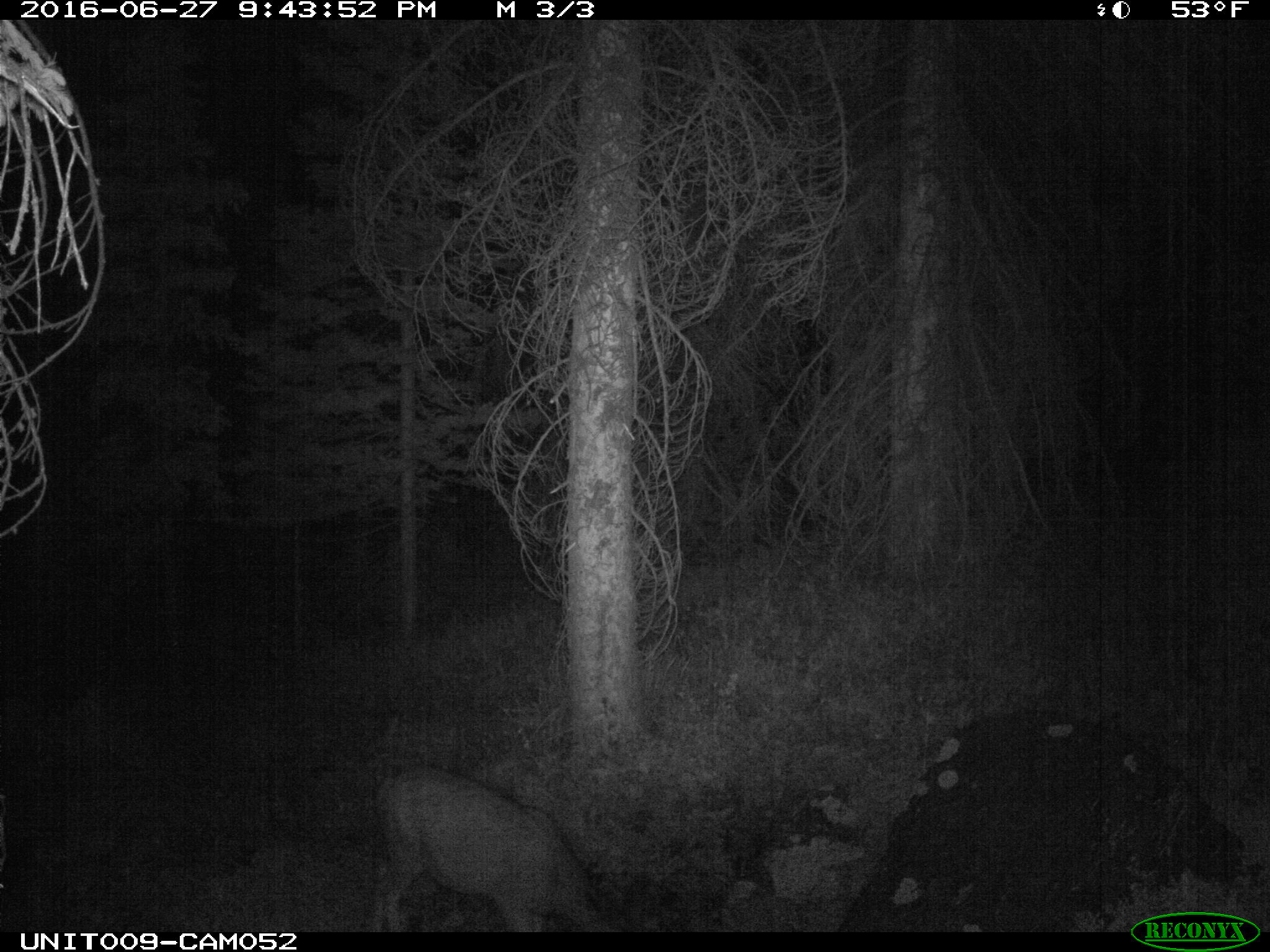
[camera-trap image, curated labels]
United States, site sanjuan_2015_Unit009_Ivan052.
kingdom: Animalia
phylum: Chordata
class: Mammalia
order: Artiodactyla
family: Cervidae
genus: Odocoileus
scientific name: Odocoileus hemionus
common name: mule deer